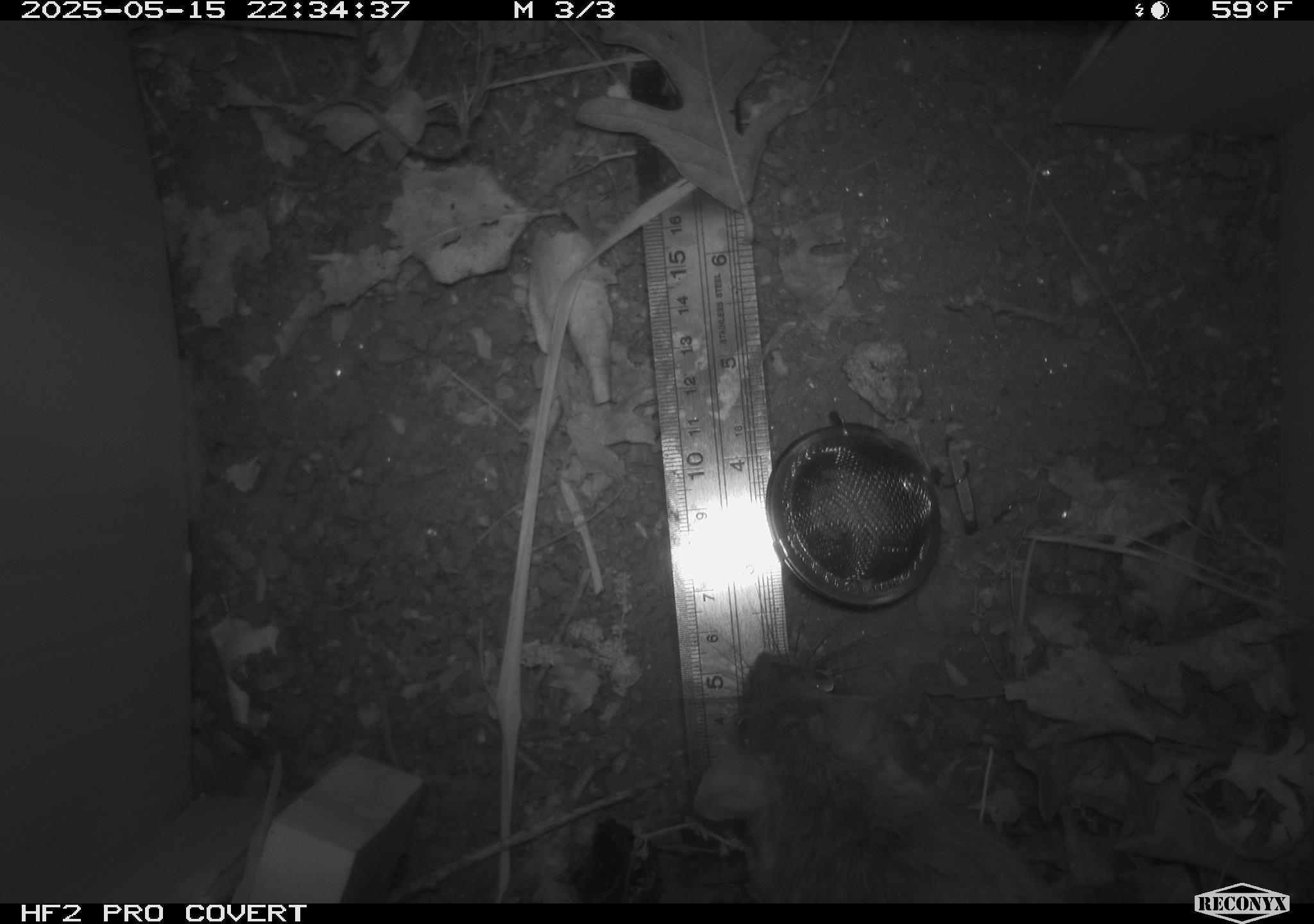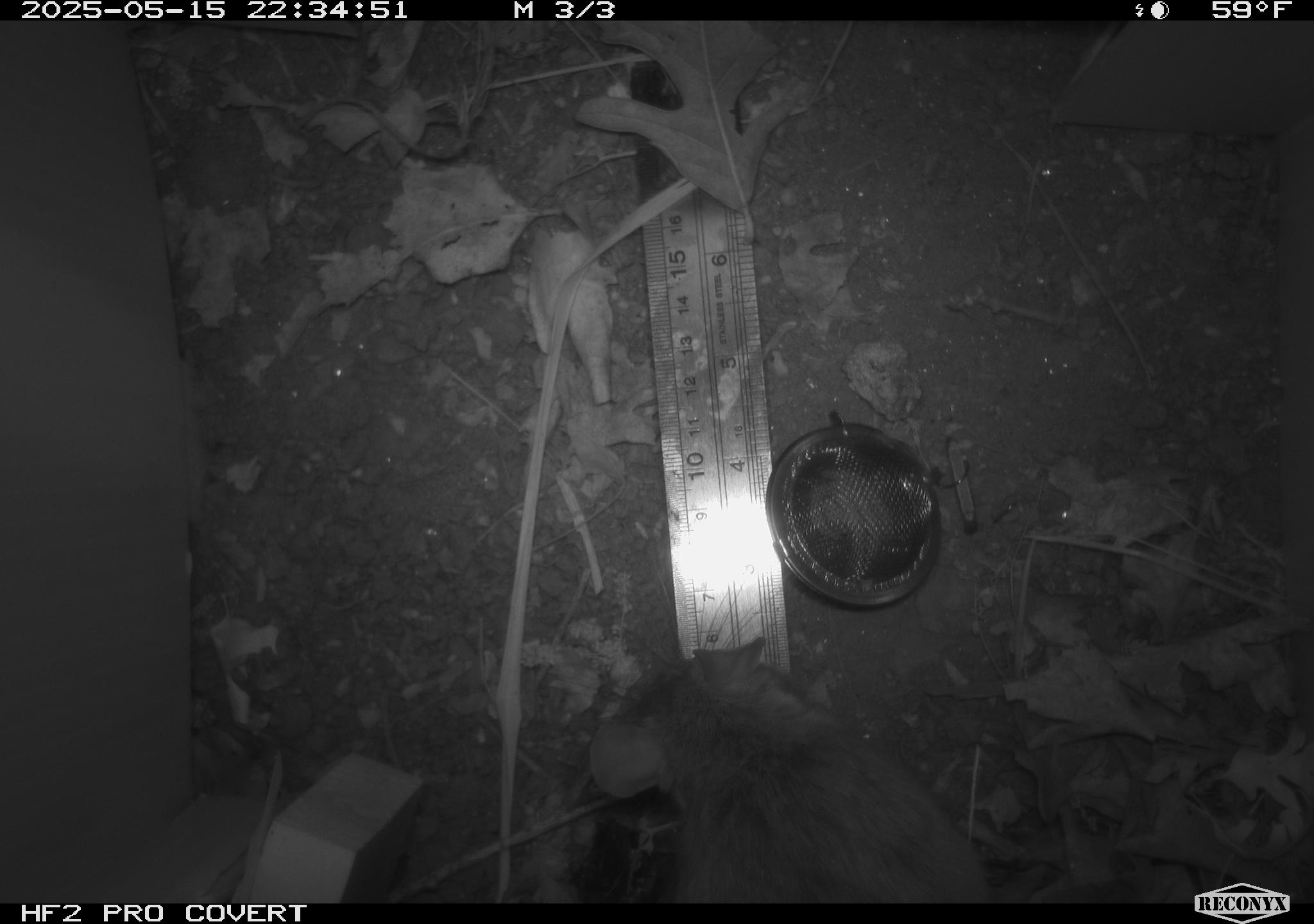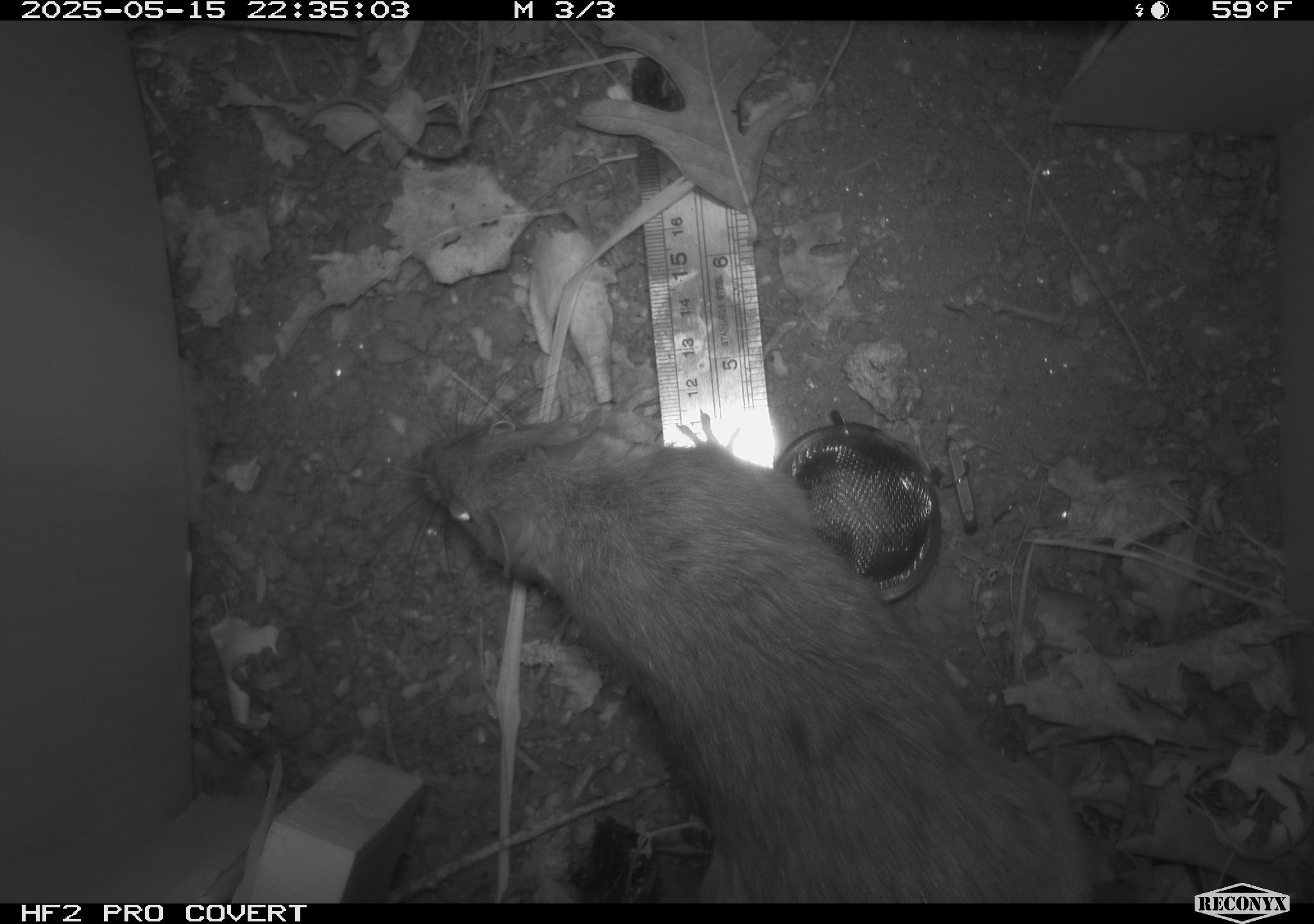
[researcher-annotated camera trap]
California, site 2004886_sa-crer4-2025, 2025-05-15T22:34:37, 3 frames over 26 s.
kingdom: Animalia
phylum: Chordata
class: Mammalia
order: Rodentia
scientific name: Rodentia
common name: rodent